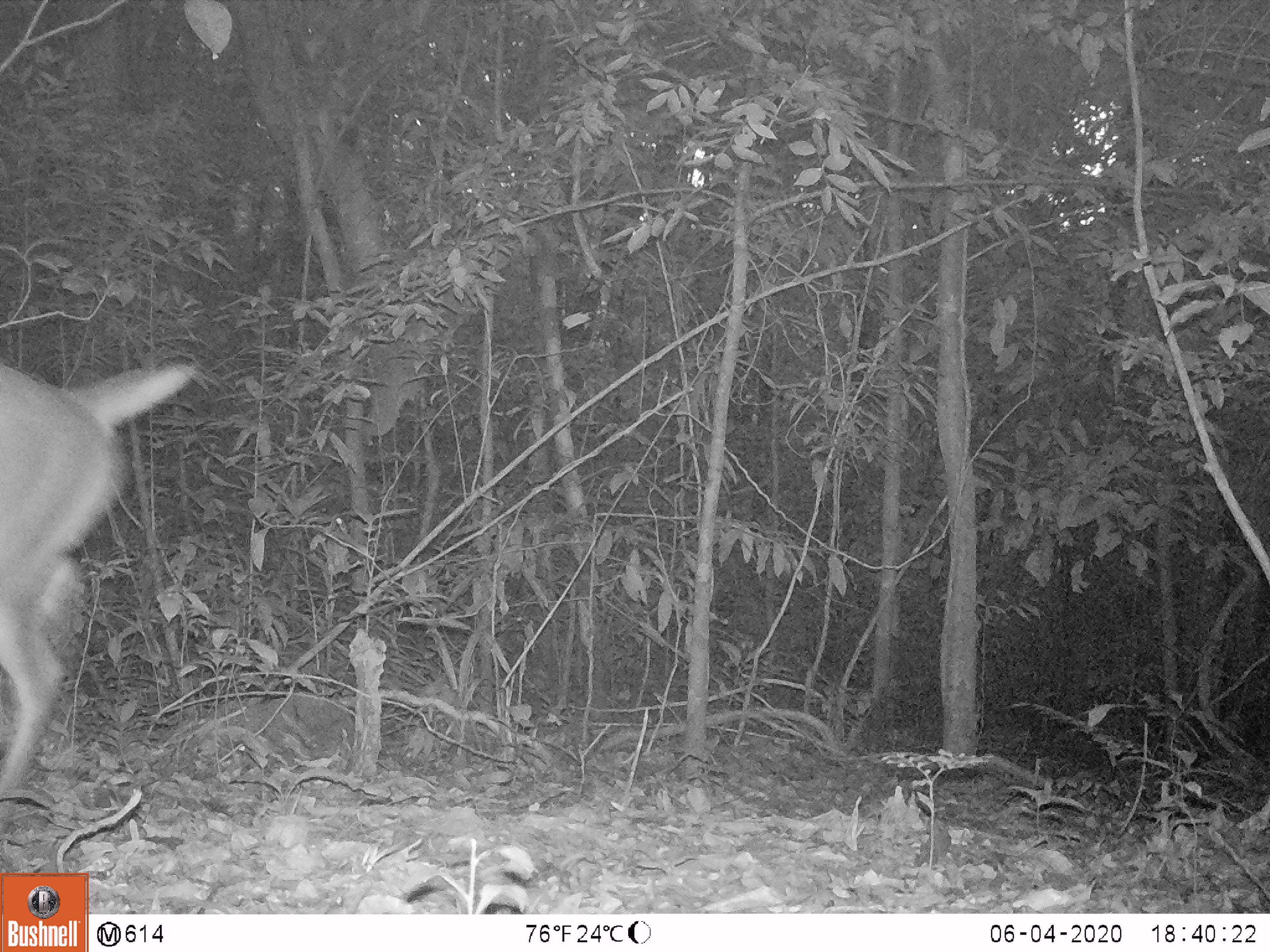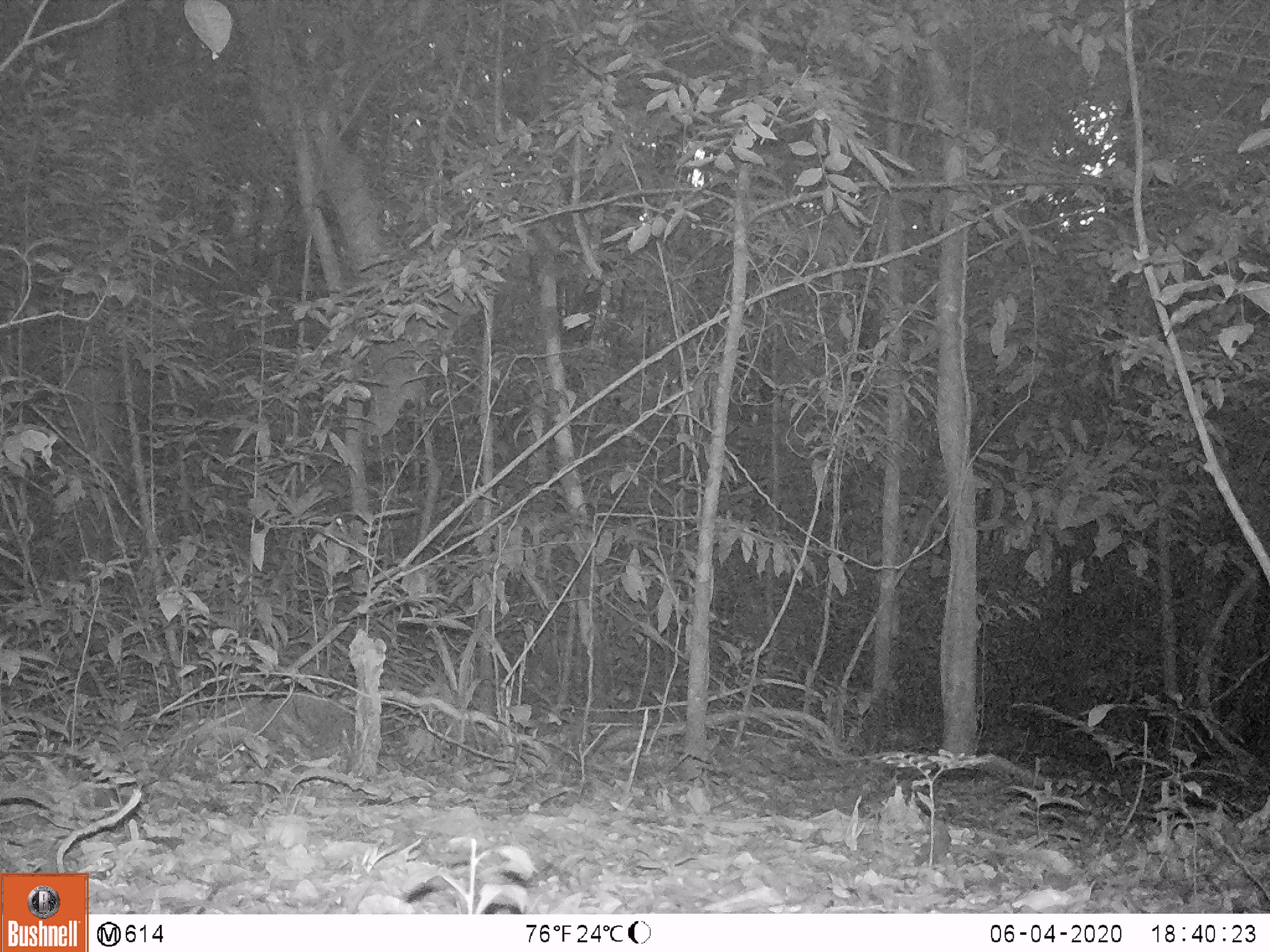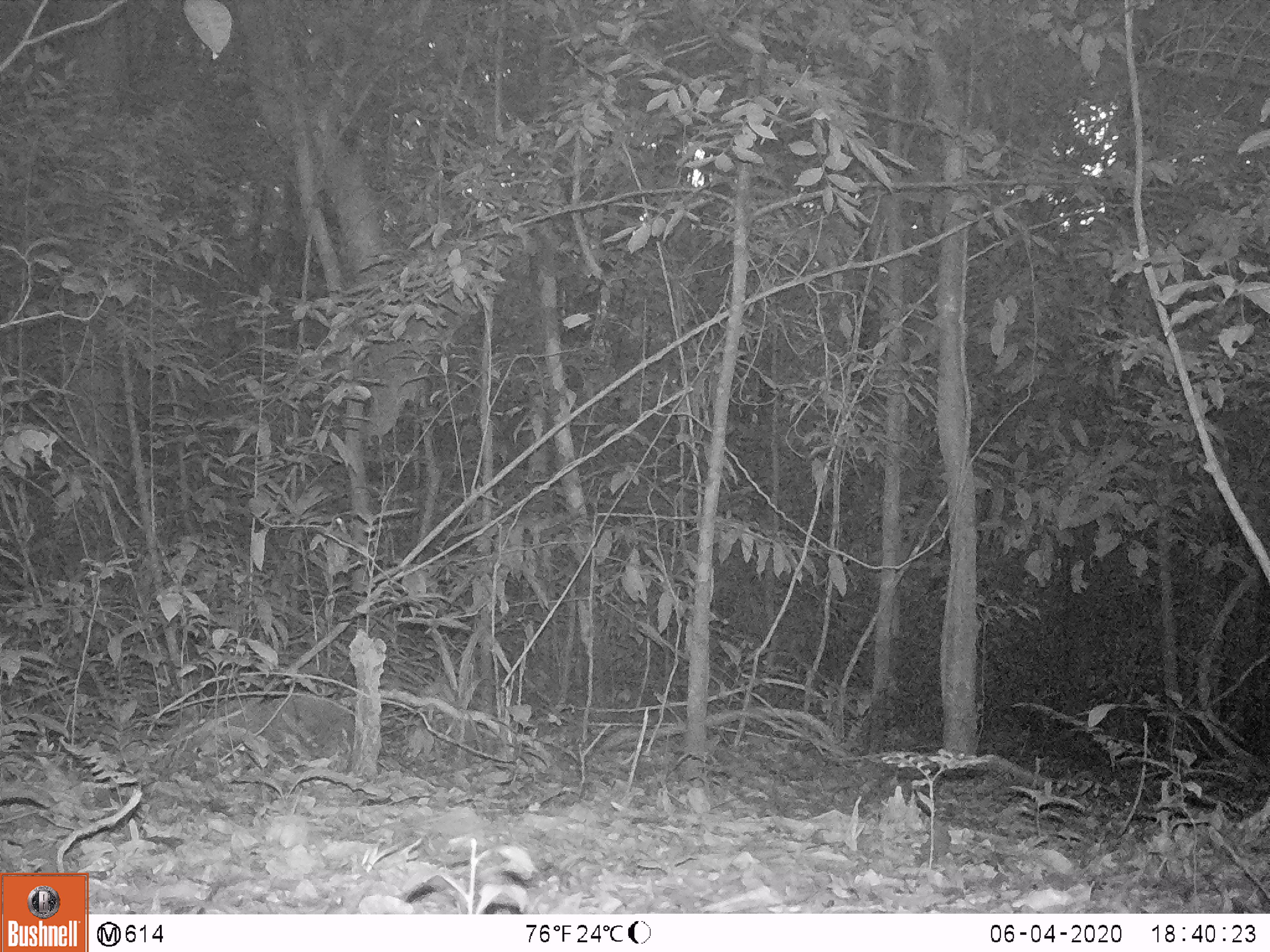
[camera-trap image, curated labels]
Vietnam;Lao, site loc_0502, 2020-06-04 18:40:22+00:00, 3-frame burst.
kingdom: Animalia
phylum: Chordata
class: Mammalia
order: Artiodactyla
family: Cervidae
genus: Muntiacus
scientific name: Muntiacus vuquangensis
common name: large-antlered muntjac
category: large antlered muntjac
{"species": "large antlered muntjac (large-antlered muntjac) (Muntiacus vuquangensis)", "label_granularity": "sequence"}